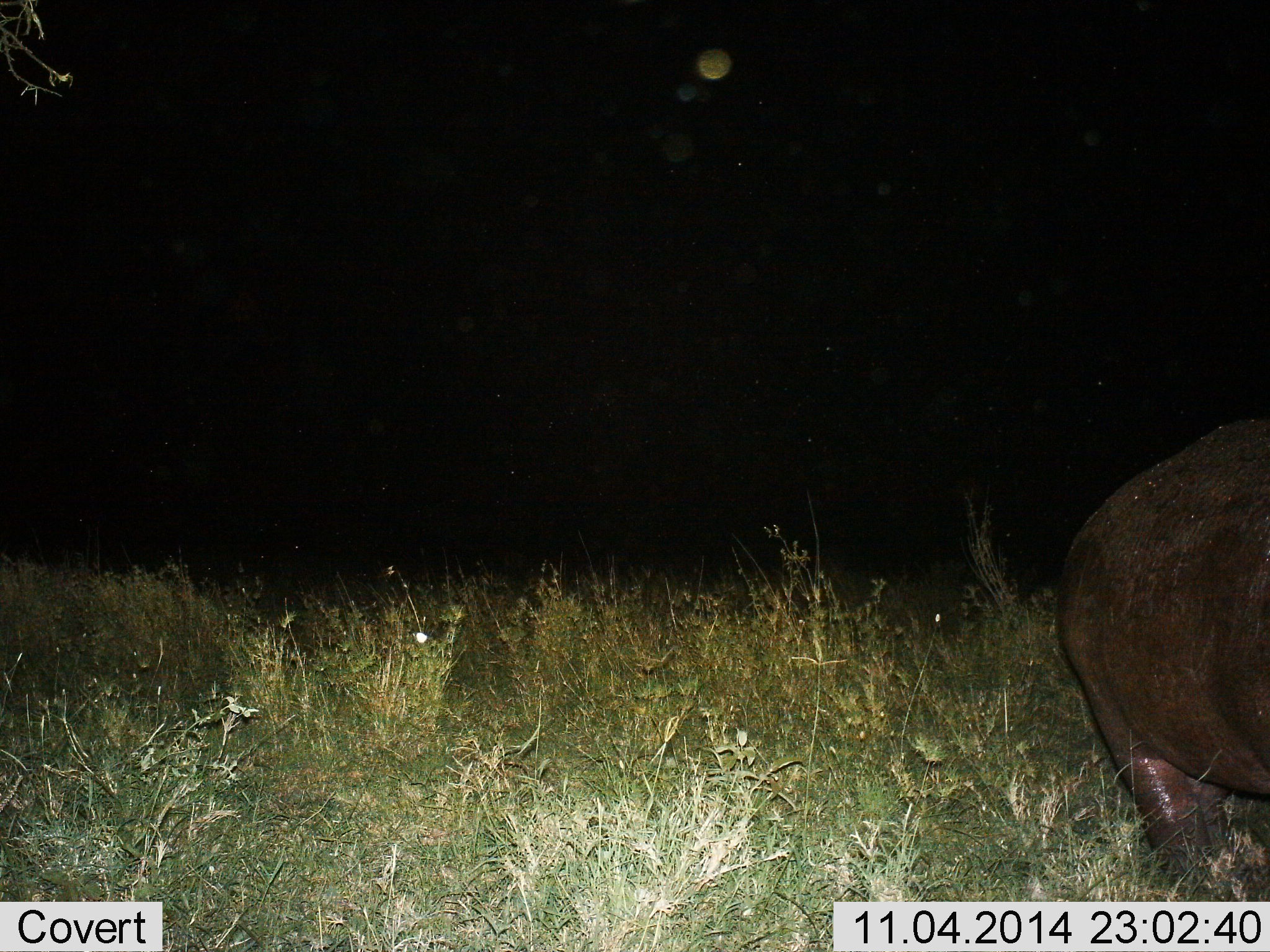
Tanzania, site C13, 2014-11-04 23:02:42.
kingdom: Animalia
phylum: Chordata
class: Mammalia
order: Artiodactyla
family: Hippopotamidae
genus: Hippopotamus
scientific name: Hippopotamus amphibius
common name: hippopotamus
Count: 1.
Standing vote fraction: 40%.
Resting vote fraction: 0%.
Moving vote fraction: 50%.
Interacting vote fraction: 0%.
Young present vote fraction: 0%.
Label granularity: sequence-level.